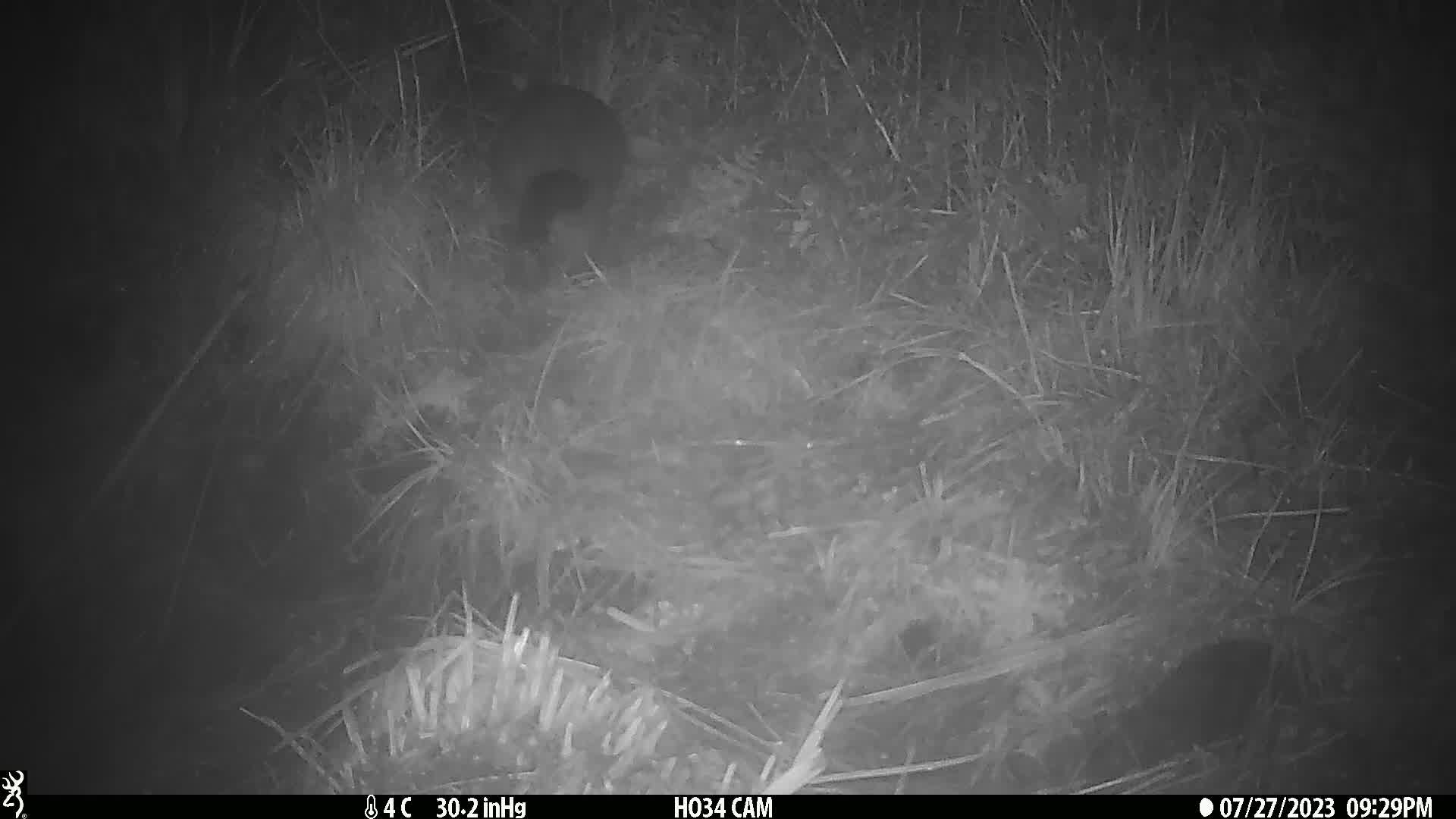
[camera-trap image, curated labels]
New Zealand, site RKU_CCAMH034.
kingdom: Animalia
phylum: Chordata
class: Mammalia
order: Diprotodontia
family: Phalangeridae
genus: Trichosurus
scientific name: Trichosurus vulpecula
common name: common brushtail possum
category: possum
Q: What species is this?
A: Possum (common brushtail possum) (Trichosurus vulpecula).